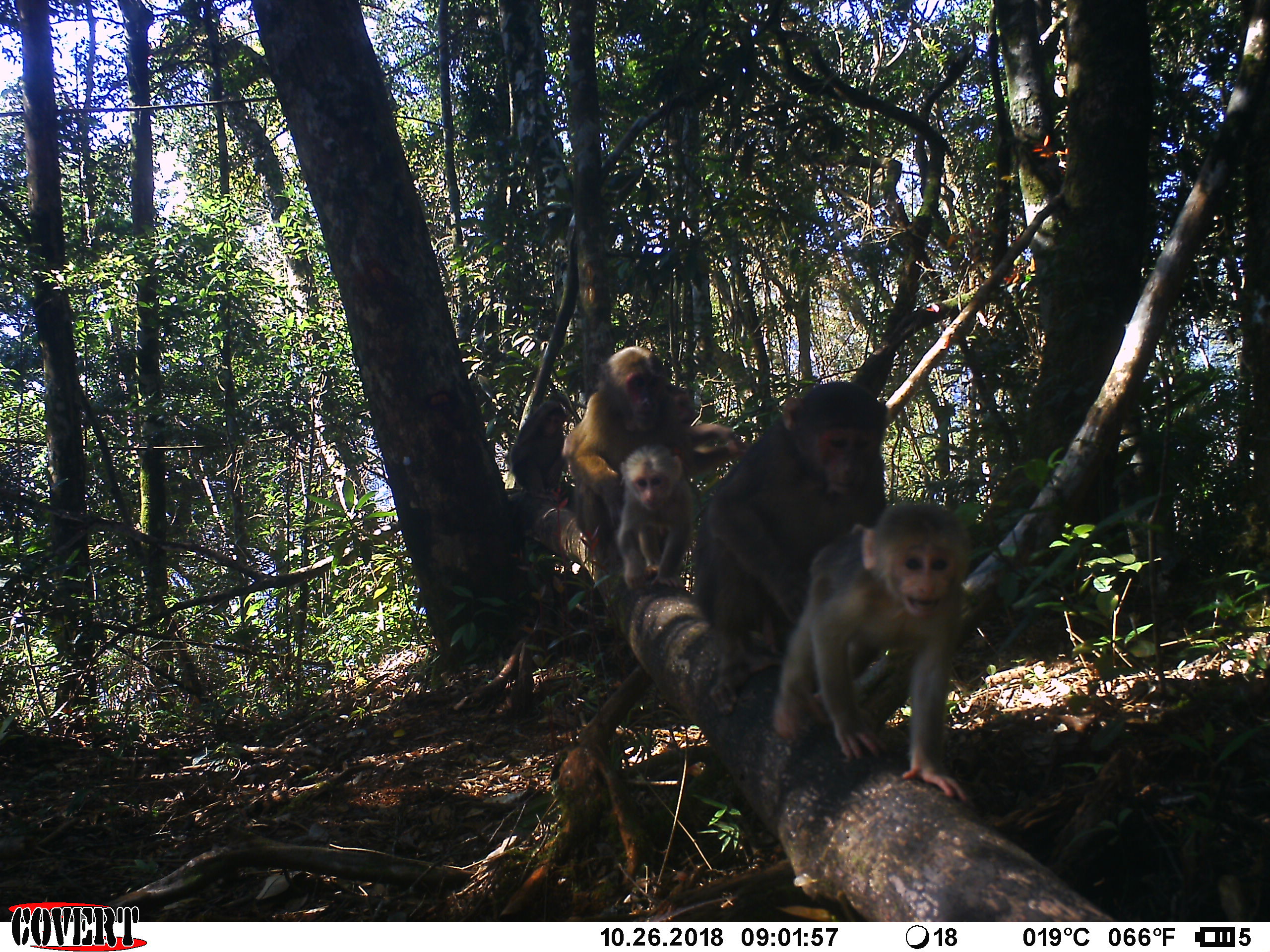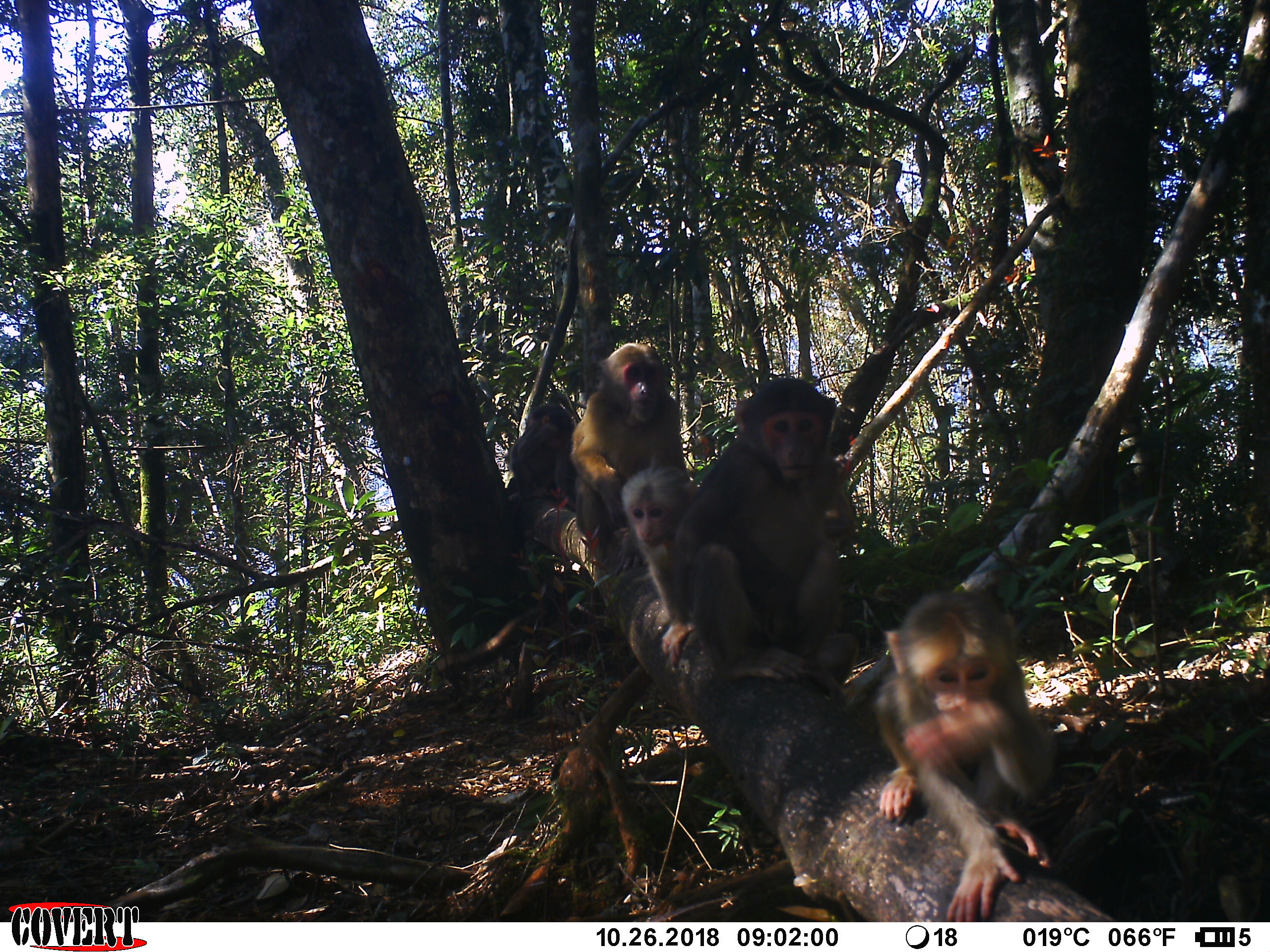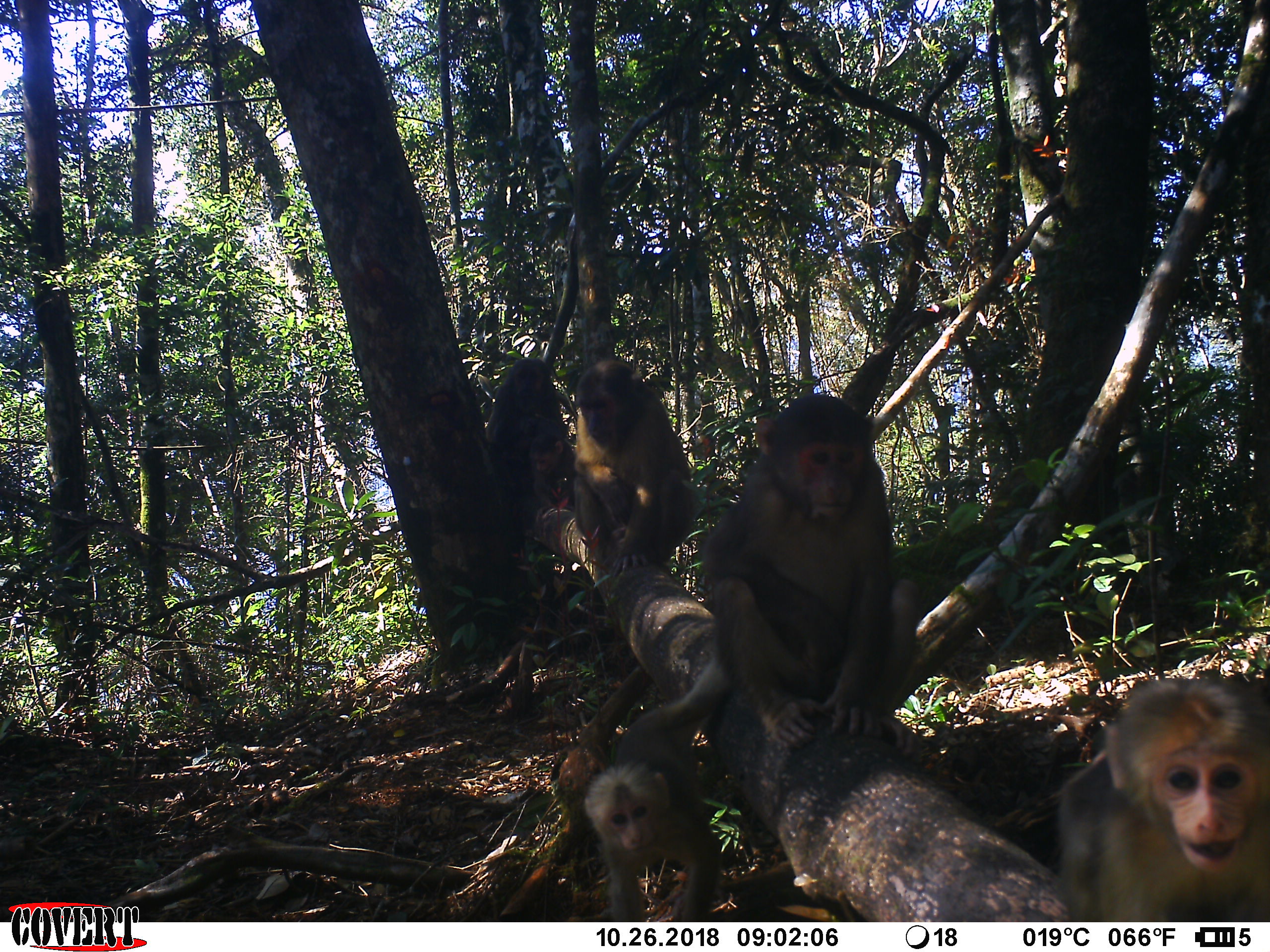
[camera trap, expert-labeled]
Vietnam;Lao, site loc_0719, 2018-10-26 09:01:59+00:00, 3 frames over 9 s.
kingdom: Animalia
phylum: Chordata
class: Mammalia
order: Primates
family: Cercopithecidae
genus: Macaca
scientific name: Macaca arctoides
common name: stump-tailed macaque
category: stump tailed macaque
Stump tailed macaque (stump-tailed macaque) (Macaca arctoides). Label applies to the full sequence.